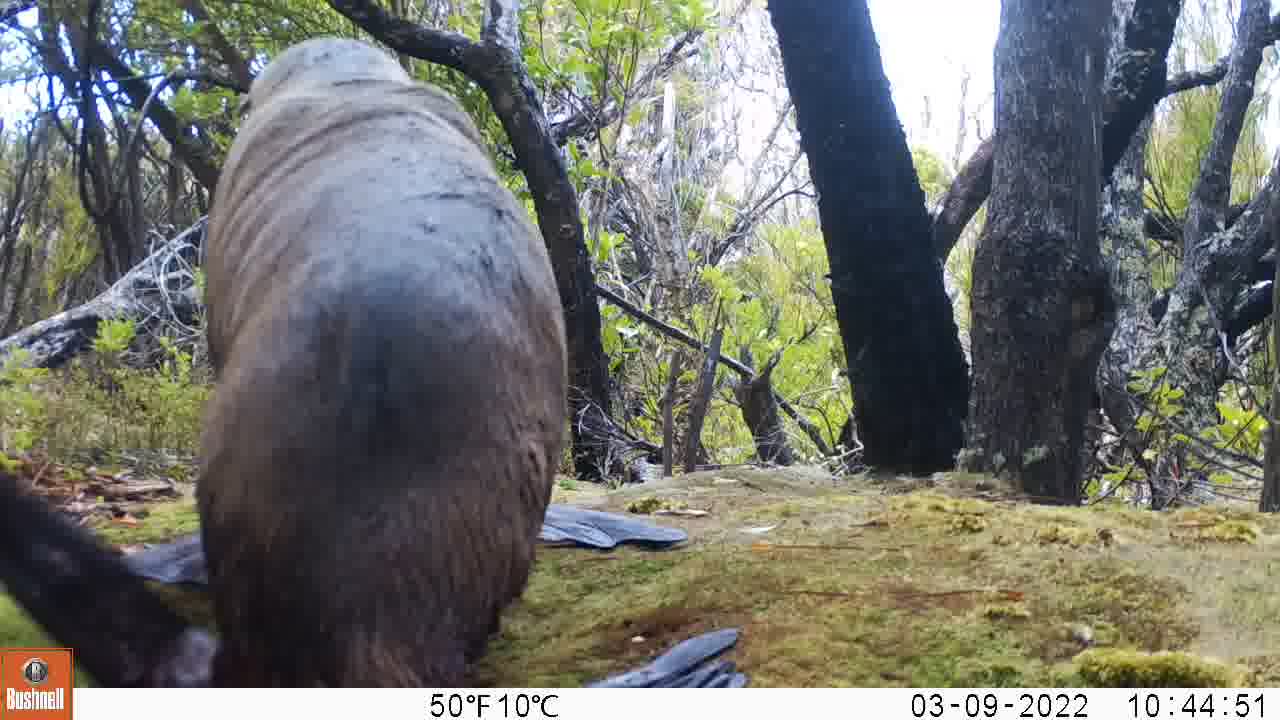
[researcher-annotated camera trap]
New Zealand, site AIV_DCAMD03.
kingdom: Animalia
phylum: Chordata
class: Mammalia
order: Carnivora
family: Otariidae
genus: Phocarctos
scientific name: Phocarctos hookeri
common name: new zealand sea lion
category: sealion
Sealion (new zealand sea lion) (Phocarctos hookeri).